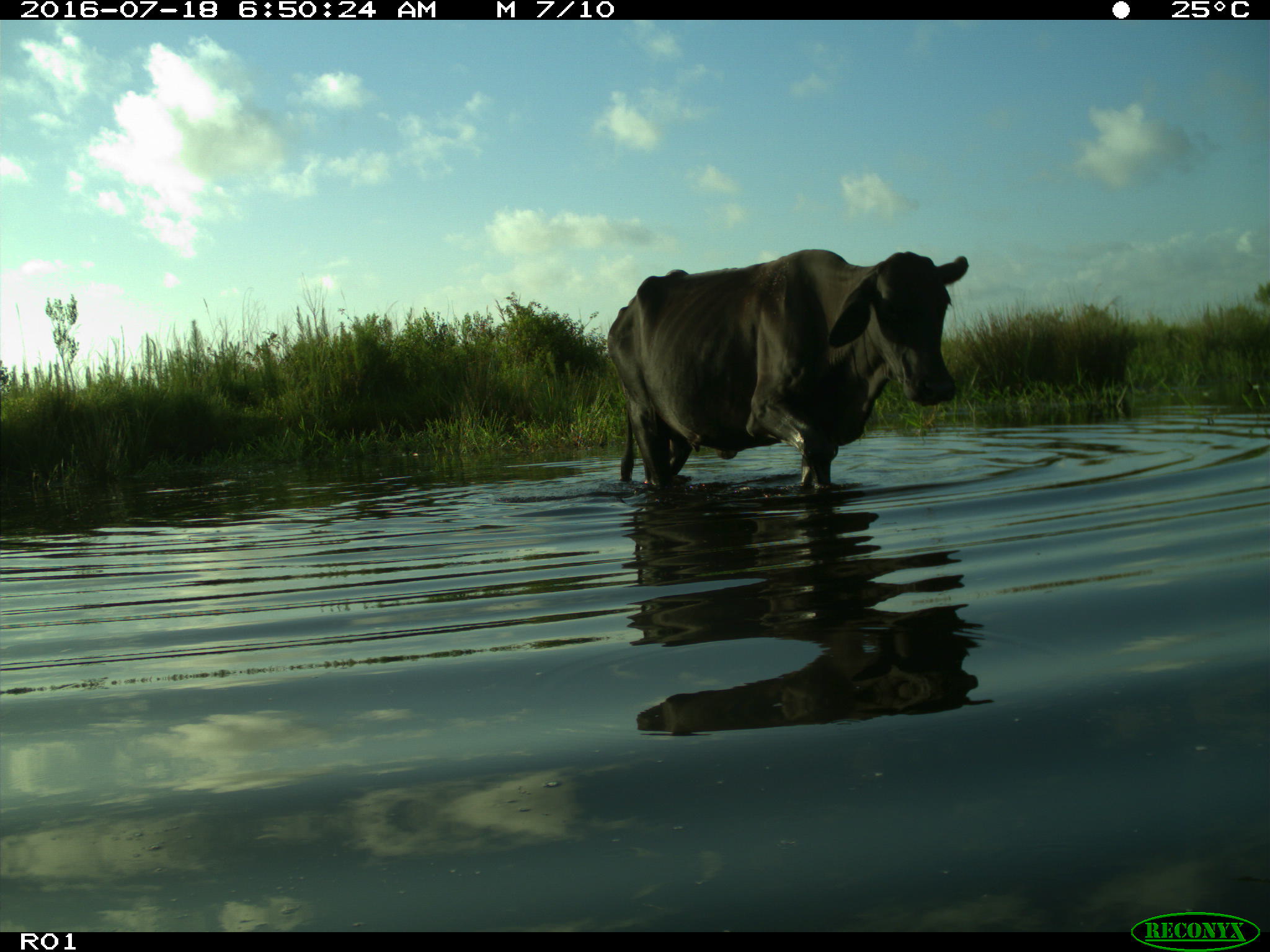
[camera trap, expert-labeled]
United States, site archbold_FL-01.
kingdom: Animalia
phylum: Chordata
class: Mammalia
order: Artiodactyla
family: Bovidae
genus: Bos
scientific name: Bos taurus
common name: domestic cow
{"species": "Bos taurus (domestic cow)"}